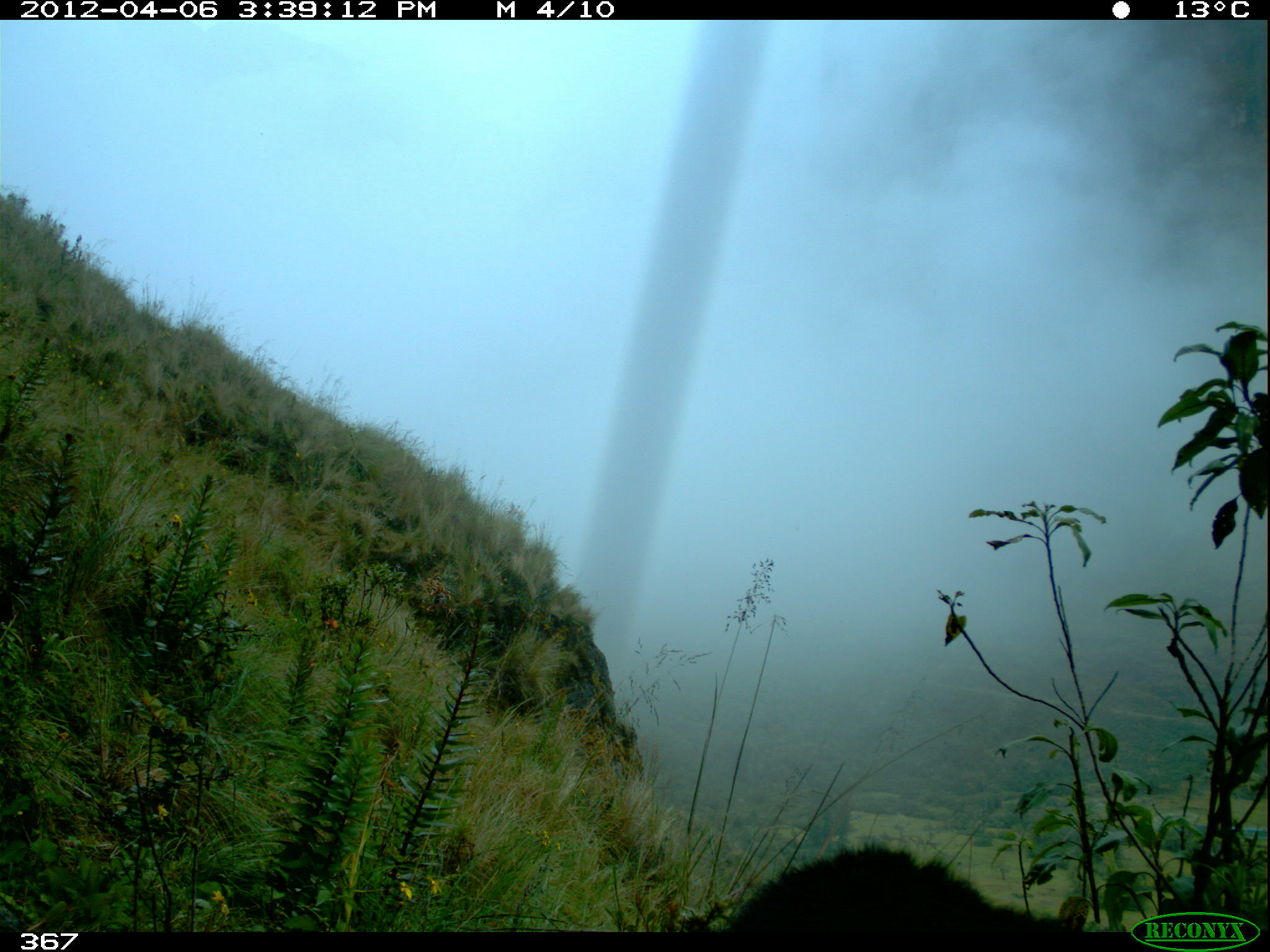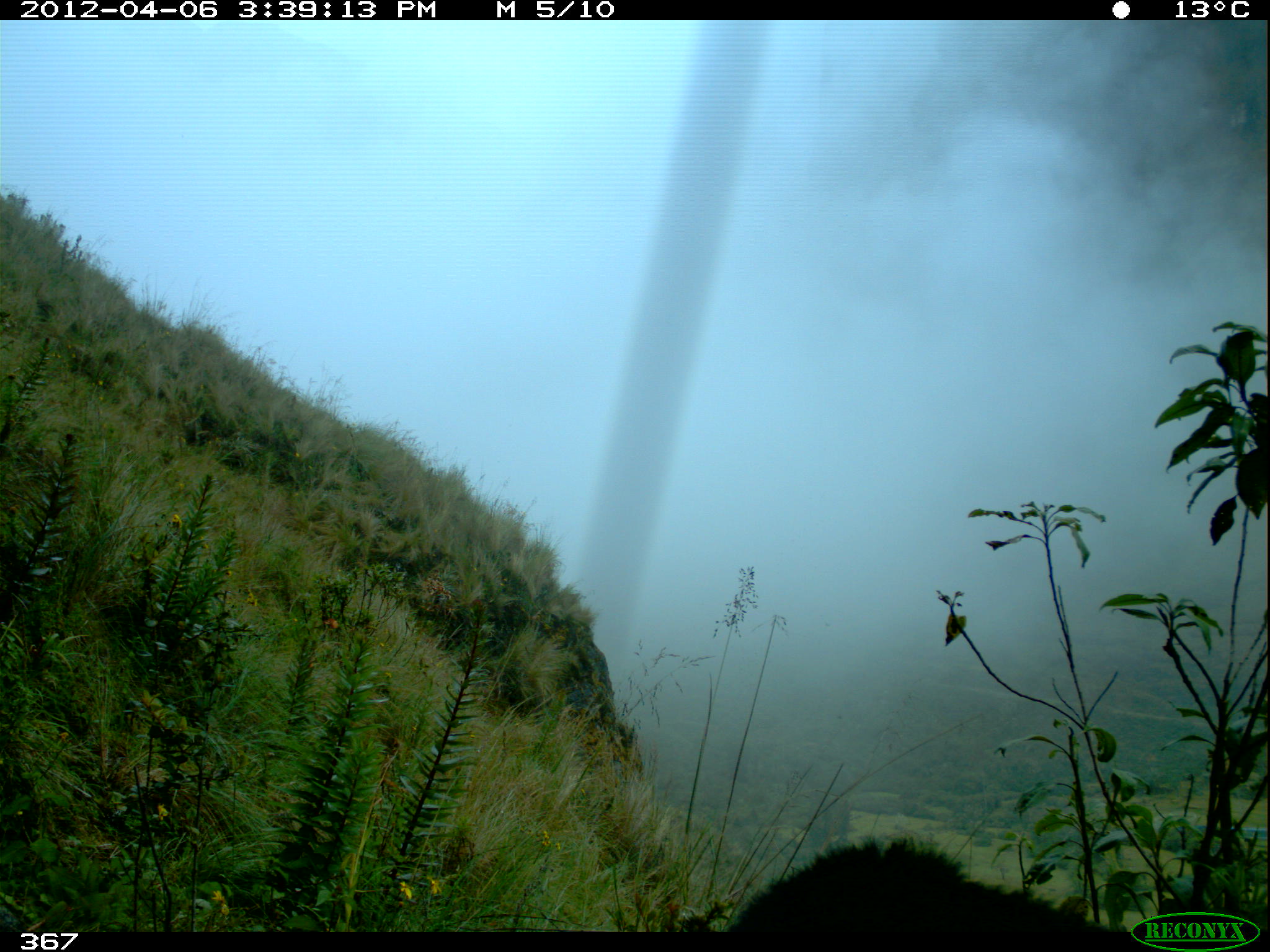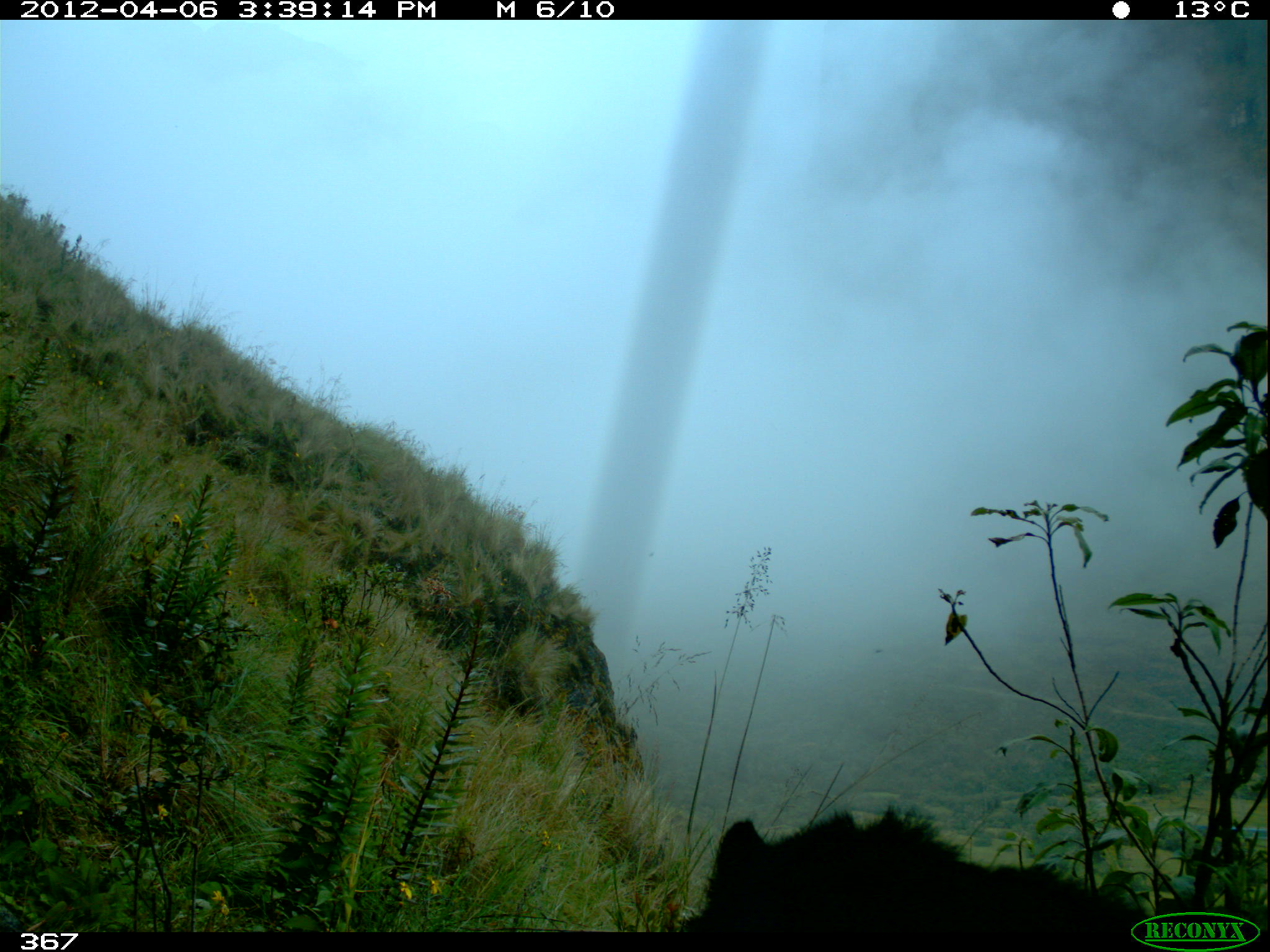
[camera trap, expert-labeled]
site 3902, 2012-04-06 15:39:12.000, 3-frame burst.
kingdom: Animalia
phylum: Chordata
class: Mammalia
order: Carnivora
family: Ursidae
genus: Tremarctos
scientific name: Tremarctos ornatus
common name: spectacled bear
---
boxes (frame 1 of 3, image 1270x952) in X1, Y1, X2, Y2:
tremarctos ornatus: 722, 843, 1097, 930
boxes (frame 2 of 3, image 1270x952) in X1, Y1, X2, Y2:
tremarctos ornatus: 722, 830, 1117, 932